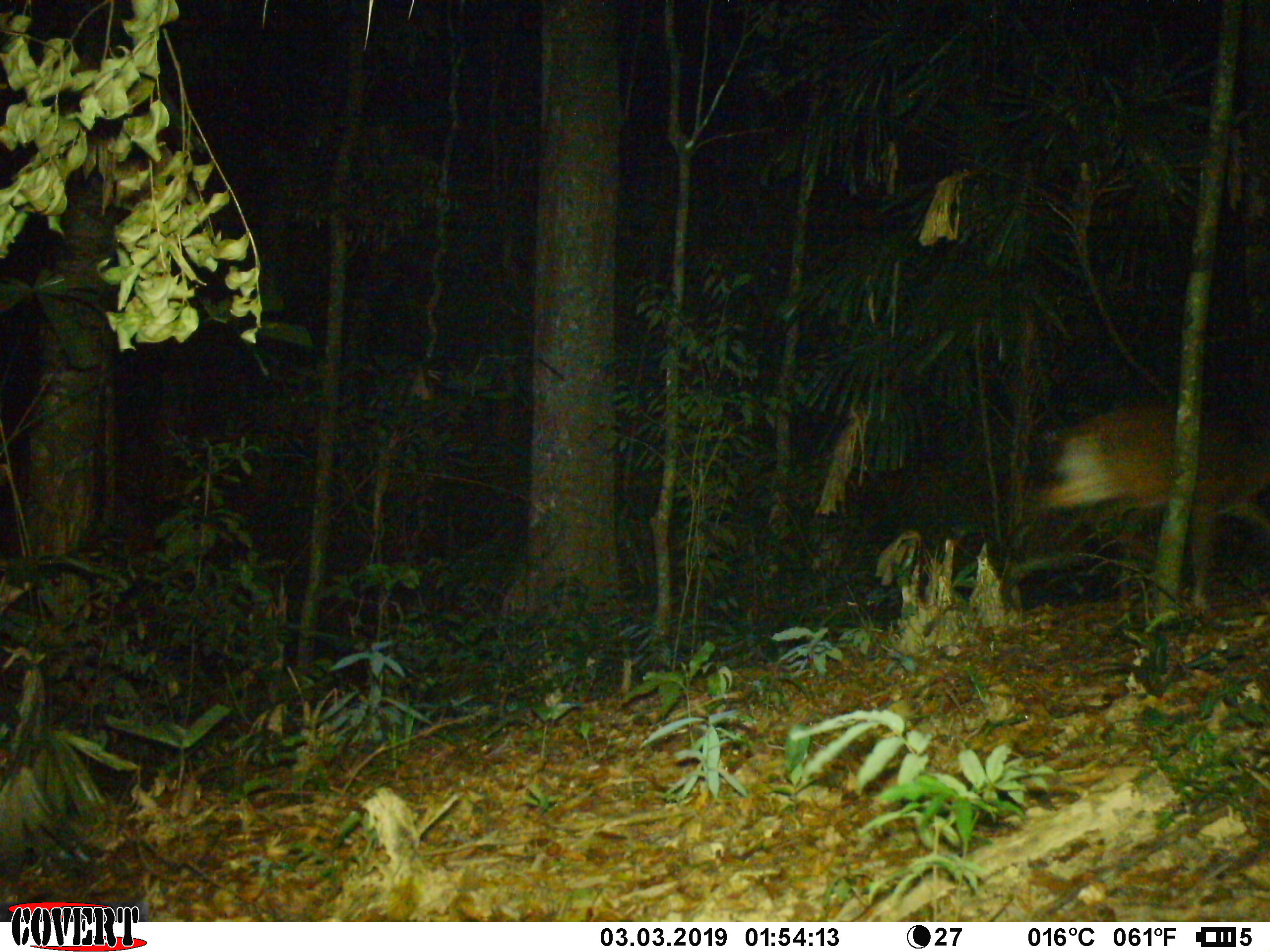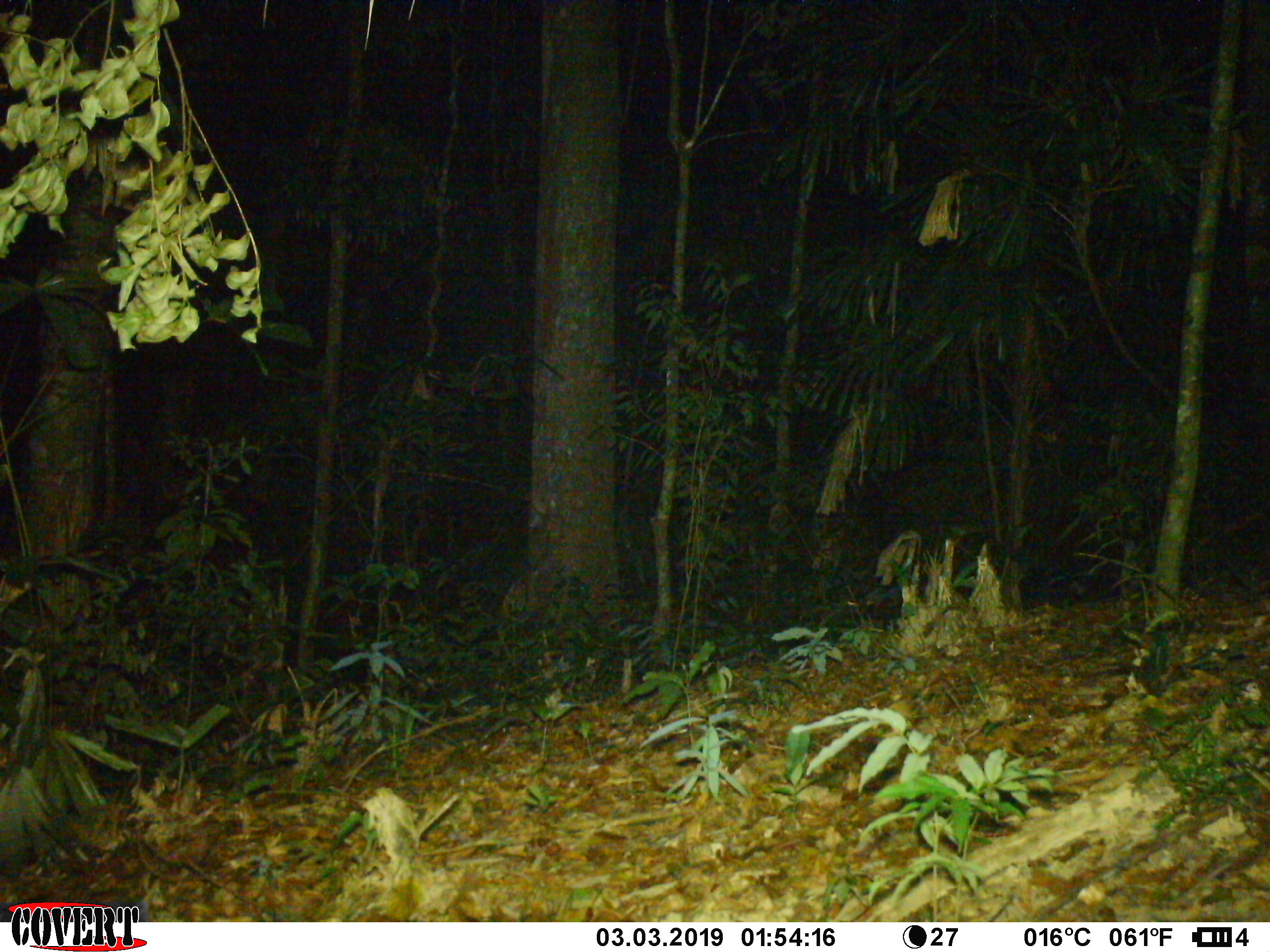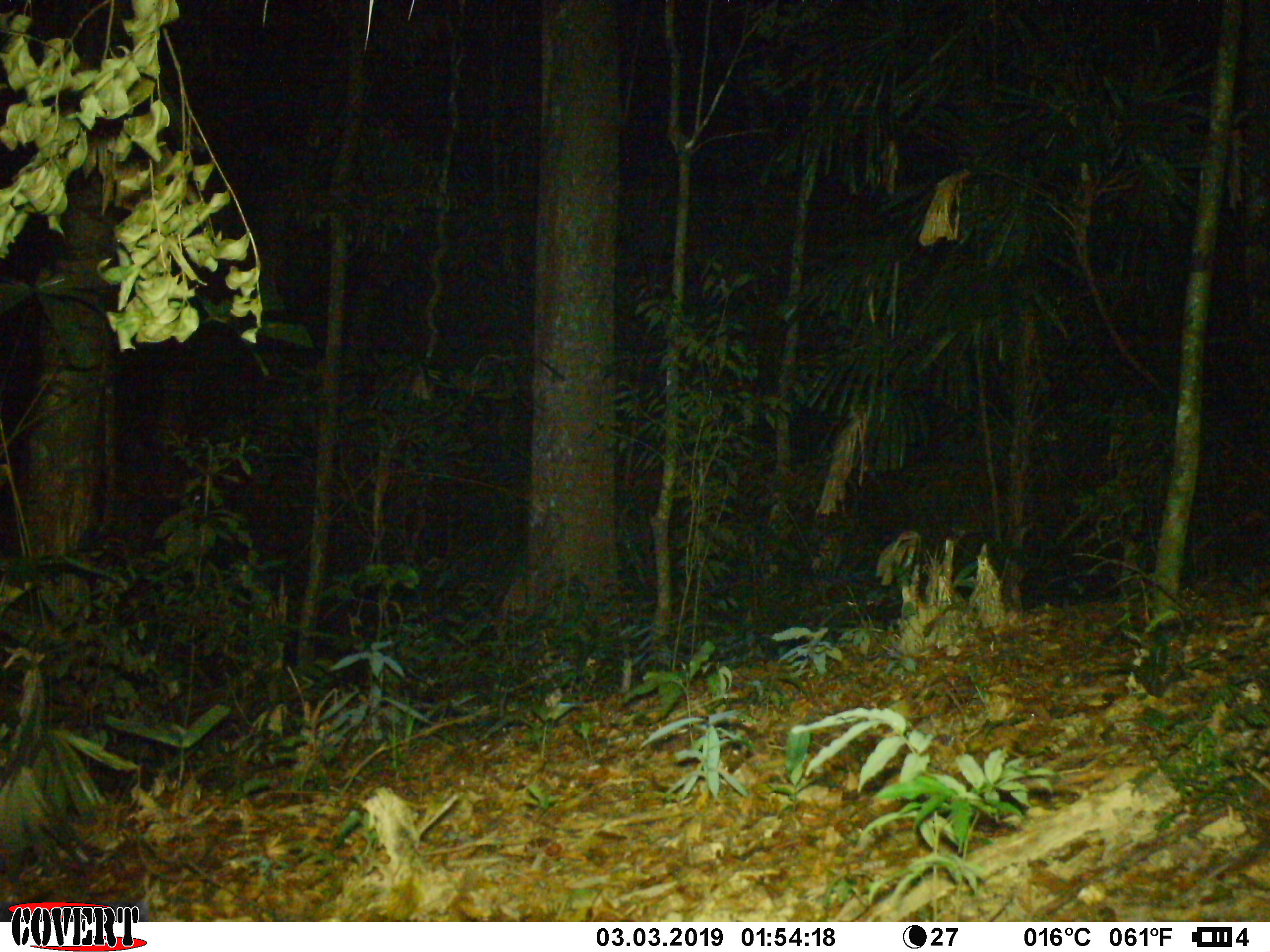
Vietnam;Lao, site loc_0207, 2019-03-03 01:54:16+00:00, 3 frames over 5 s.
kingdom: Animalia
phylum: Chordata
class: Mammalia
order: Artiodactyla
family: Cervidae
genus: Muntiacus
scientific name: Muntiacus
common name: muntjacs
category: unidentified muntjac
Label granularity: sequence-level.